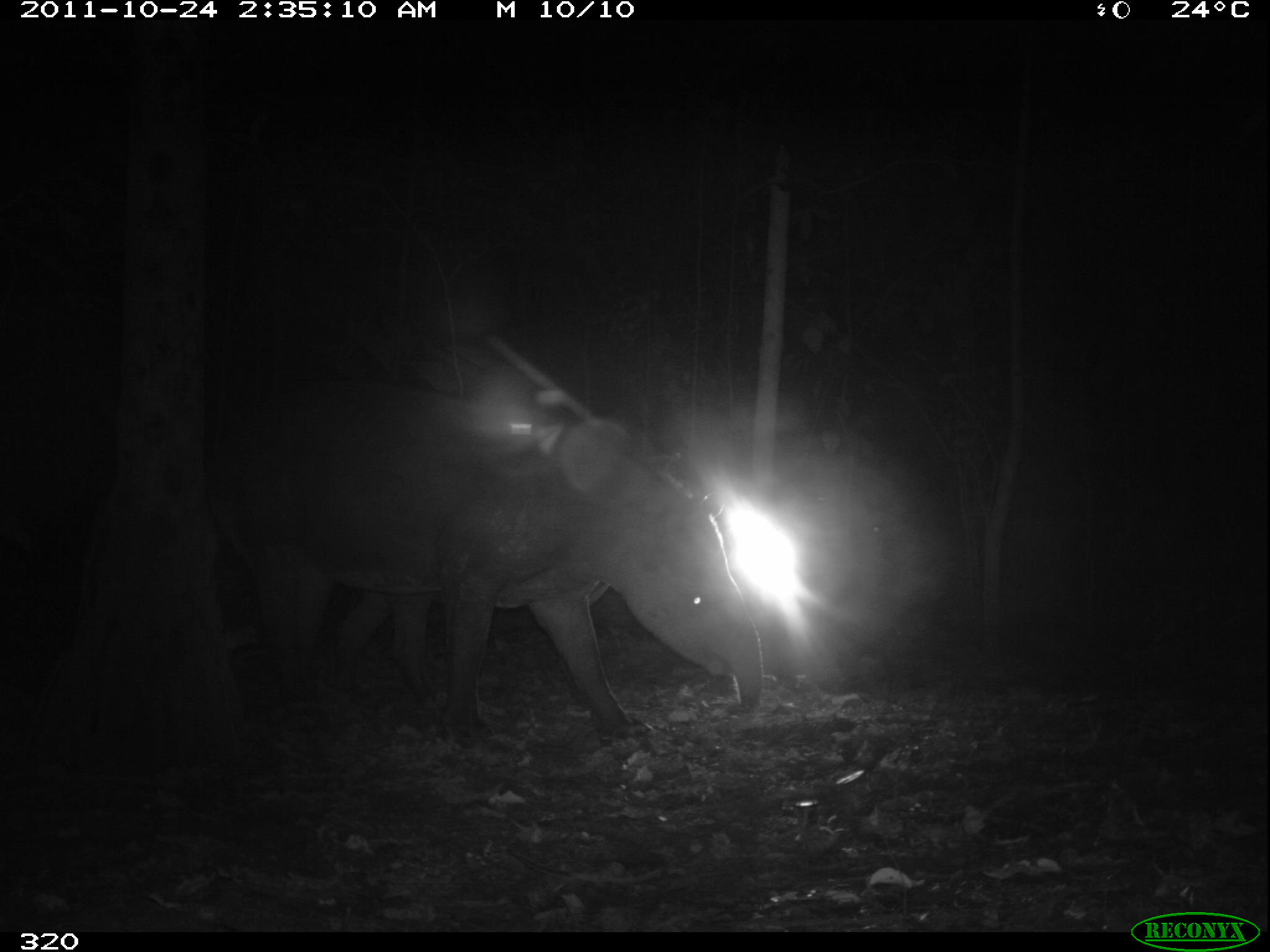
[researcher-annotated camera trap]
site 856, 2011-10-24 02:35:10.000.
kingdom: Animalia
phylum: Chordata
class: Mammalia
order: Perissodactyla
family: Tapiridae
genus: Tapirus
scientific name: Tapirus terrestris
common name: south american tapir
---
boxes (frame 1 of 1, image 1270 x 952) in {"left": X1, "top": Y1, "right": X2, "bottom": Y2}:
tapirus terrestris: {"left": 218, "top": 370, "right": 764, "bottom": 743}; {"left": 217, "top": 593, "right": 464, "bottom": 741}